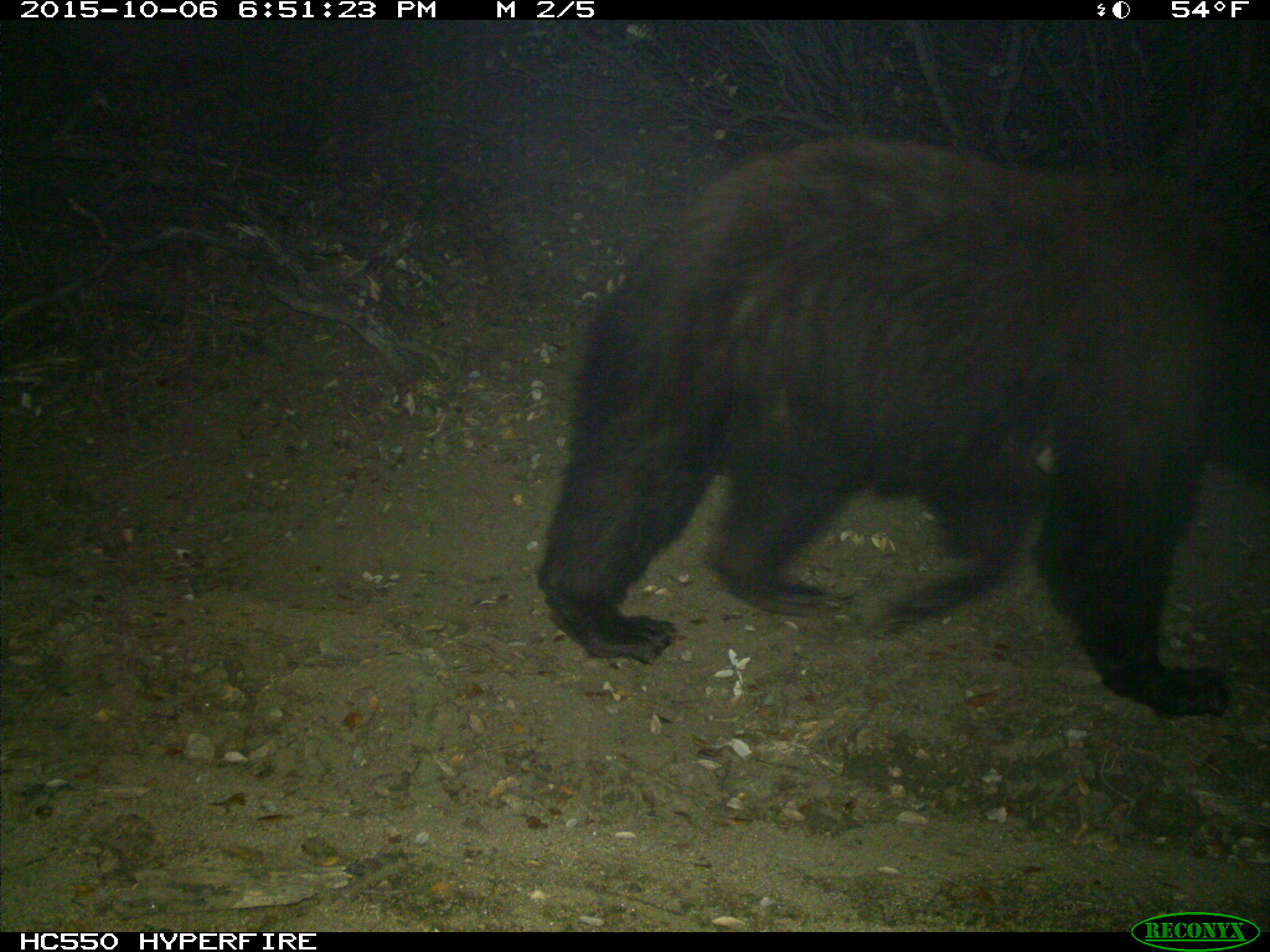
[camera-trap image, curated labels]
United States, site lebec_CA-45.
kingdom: Animalia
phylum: Chordata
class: Mammalia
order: Carnivora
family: Ursidae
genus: Ursus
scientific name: Ursus americanus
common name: american black bear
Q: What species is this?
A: Ursus americanus (american black bear).